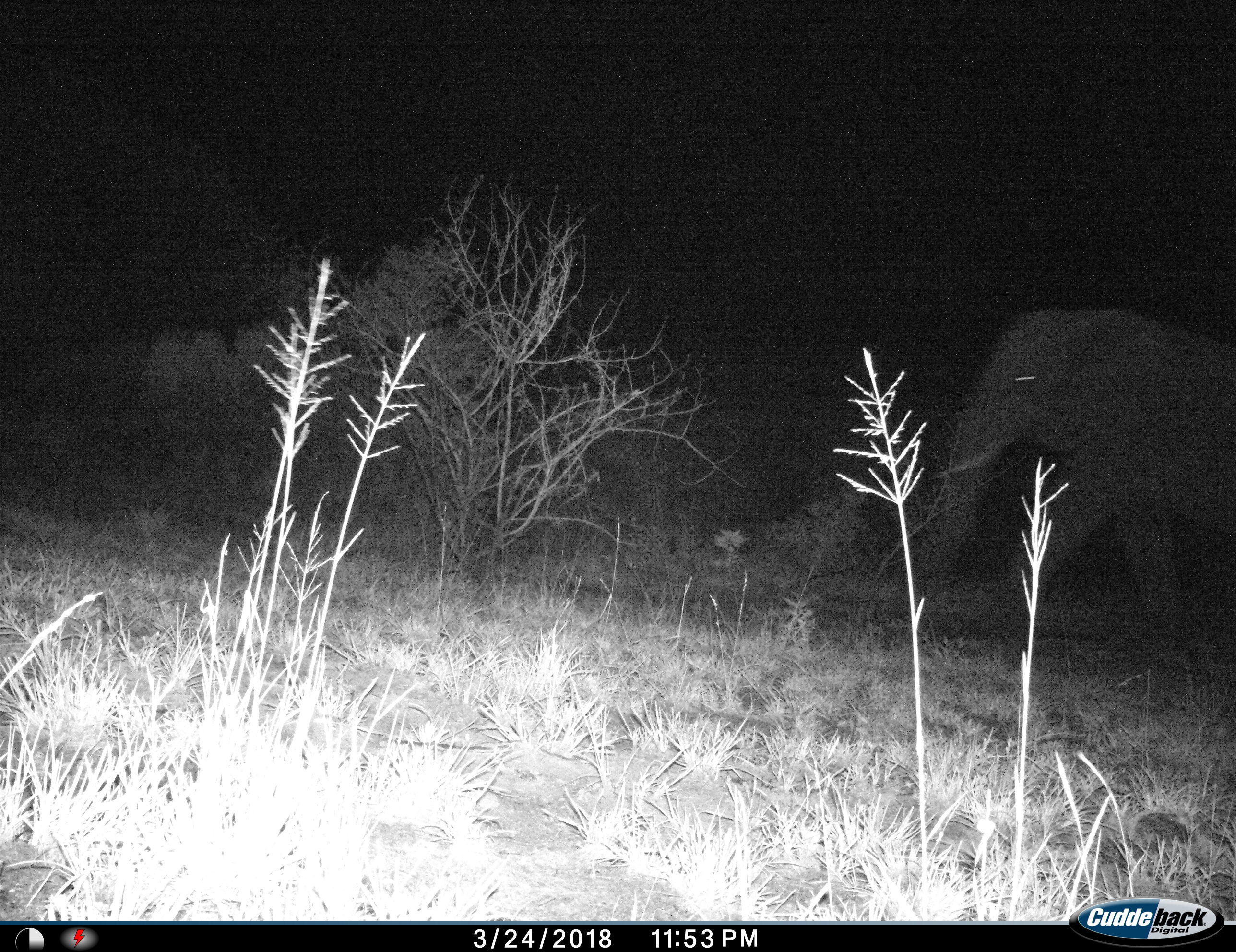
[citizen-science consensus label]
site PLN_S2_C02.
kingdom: Animalia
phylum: Chordata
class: Mammalia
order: Proboscidea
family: Elephantidae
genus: Loxodonta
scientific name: Loxodonta africana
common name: african bush elephant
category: elephant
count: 1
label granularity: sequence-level